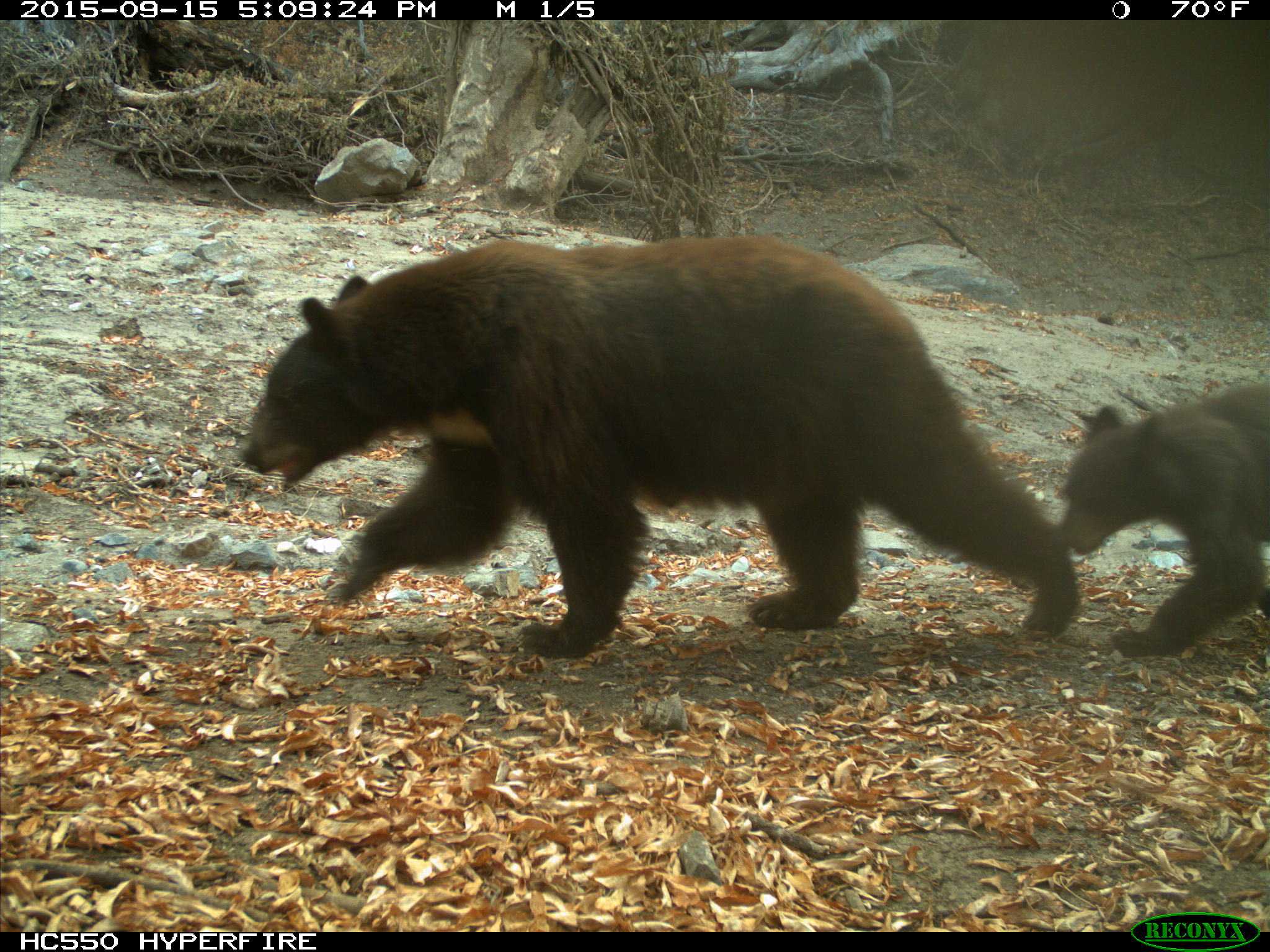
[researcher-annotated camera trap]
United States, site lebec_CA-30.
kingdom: Animalia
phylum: Chordata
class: Mammalia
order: Carnivora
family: Ursidae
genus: Ursus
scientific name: Ursus americanus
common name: american black bear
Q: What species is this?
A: Ursus americanus (american black bear).